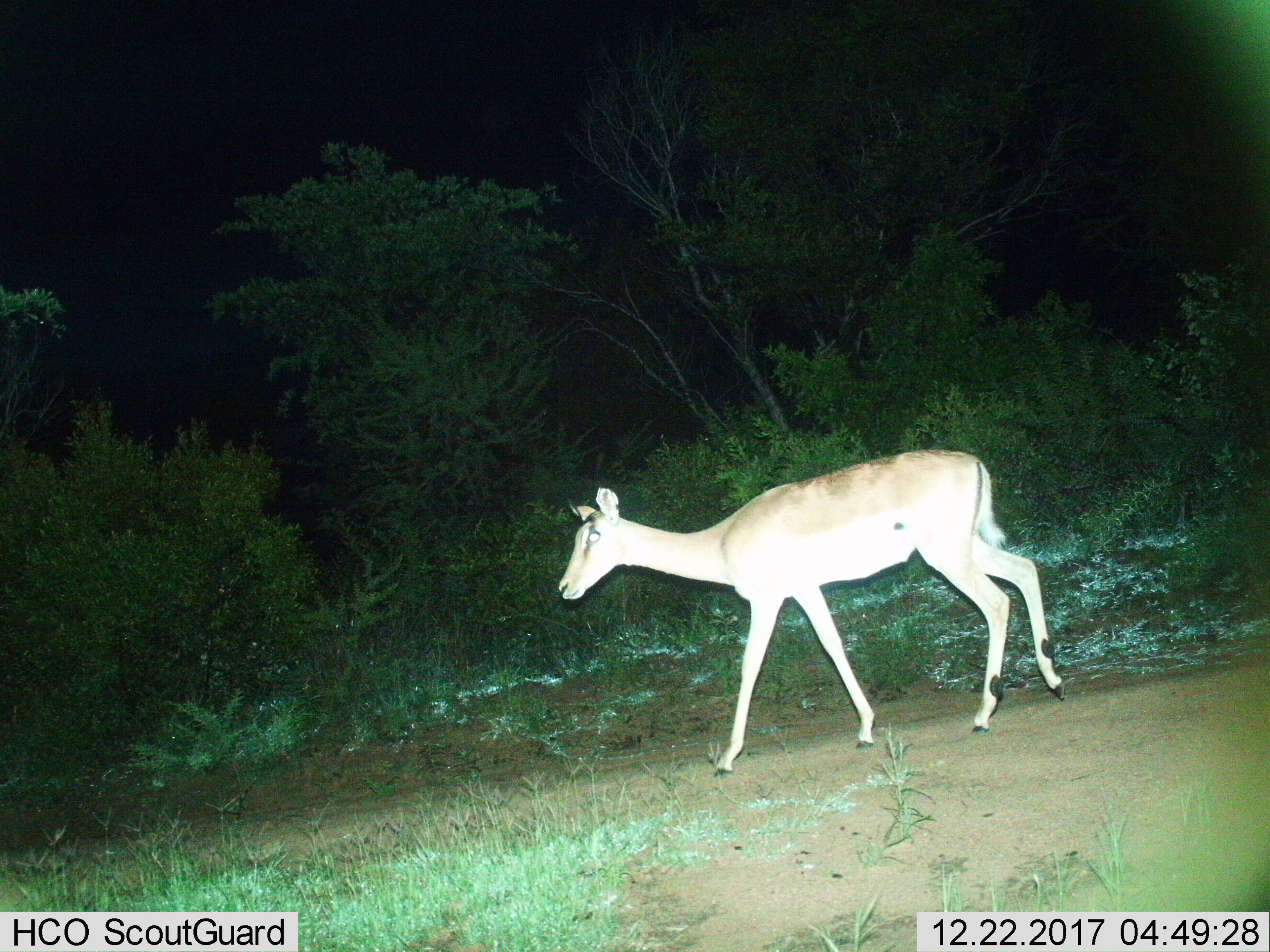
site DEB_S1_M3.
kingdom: Animalia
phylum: Chordata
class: Mammalia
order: Artiodactyla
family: Bovidae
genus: Aepyceros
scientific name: Aepyceros melampus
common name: impala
Impala (Aepyceros melampus), count 1. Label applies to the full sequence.